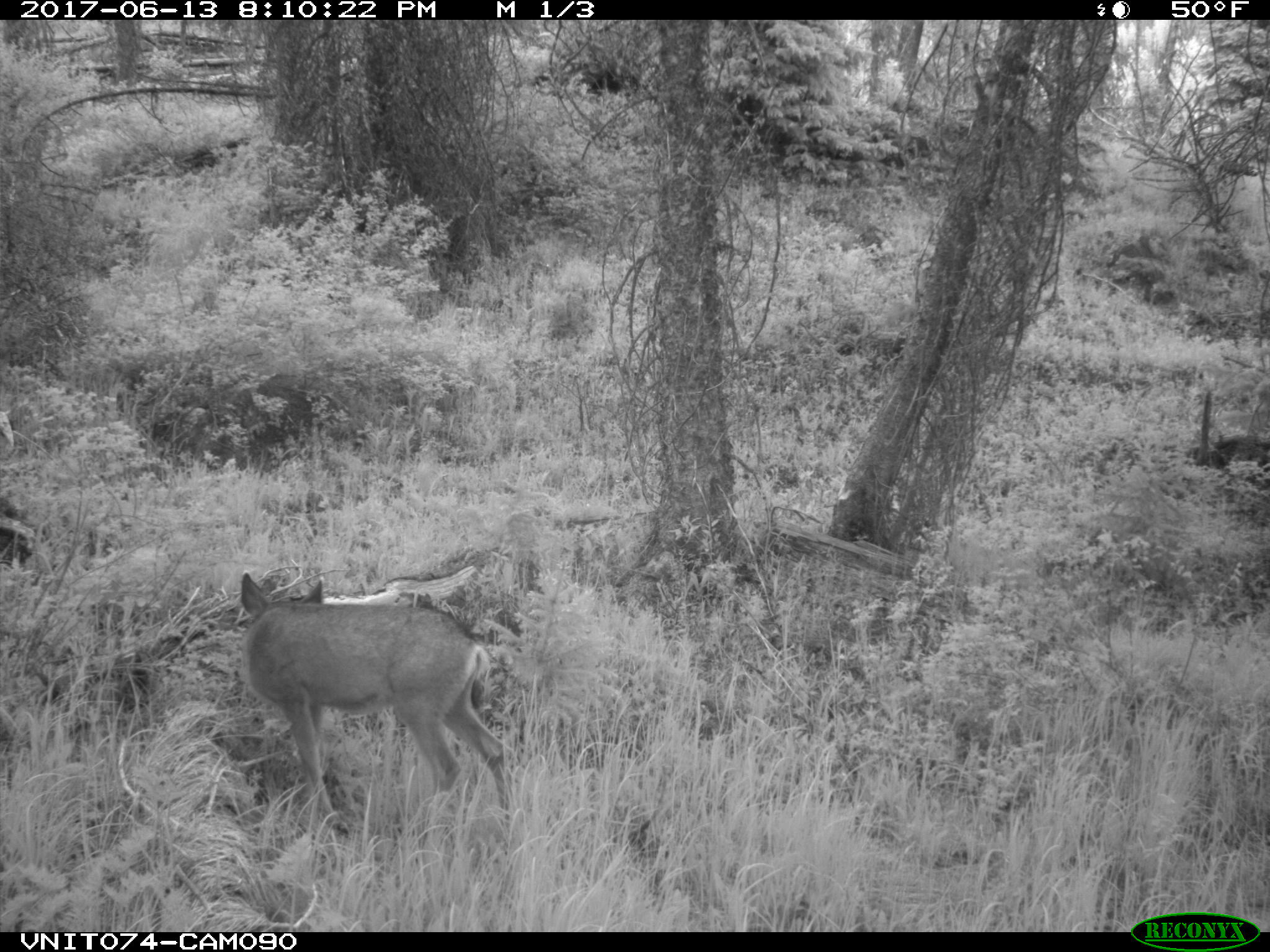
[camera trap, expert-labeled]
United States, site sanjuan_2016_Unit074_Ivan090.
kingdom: Animalia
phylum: Chordata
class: Mammalia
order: Artiodactyla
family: Cervidae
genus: Odocoileus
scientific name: Odocoileus hemionus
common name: mule deer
Odocoileus hemionus (mule deer).